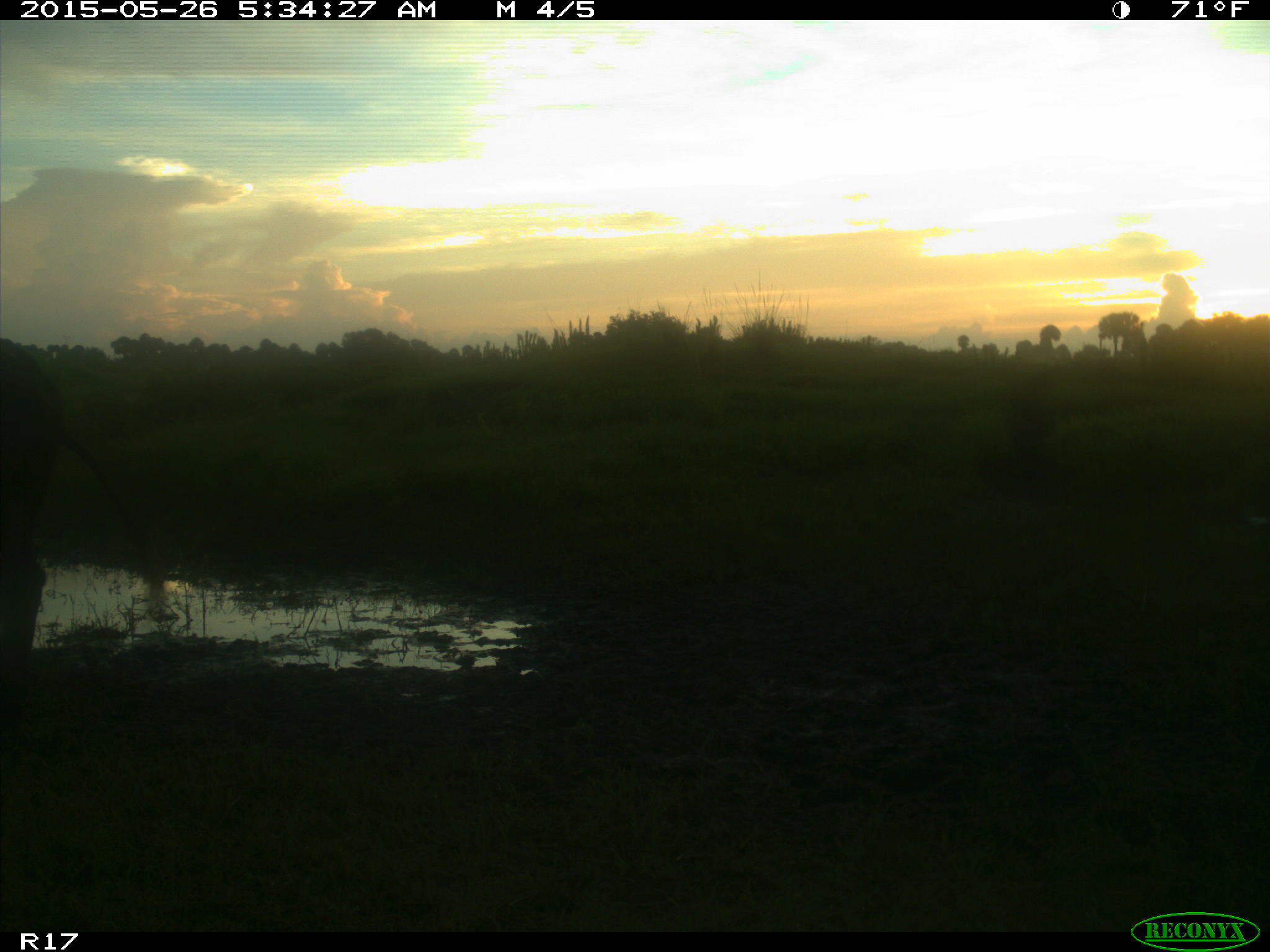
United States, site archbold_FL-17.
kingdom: Animalia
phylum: Chordata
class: Mammalia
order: Artiodactyla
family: Bovidae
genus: Bos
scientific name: Bos taurus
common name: domestic cow